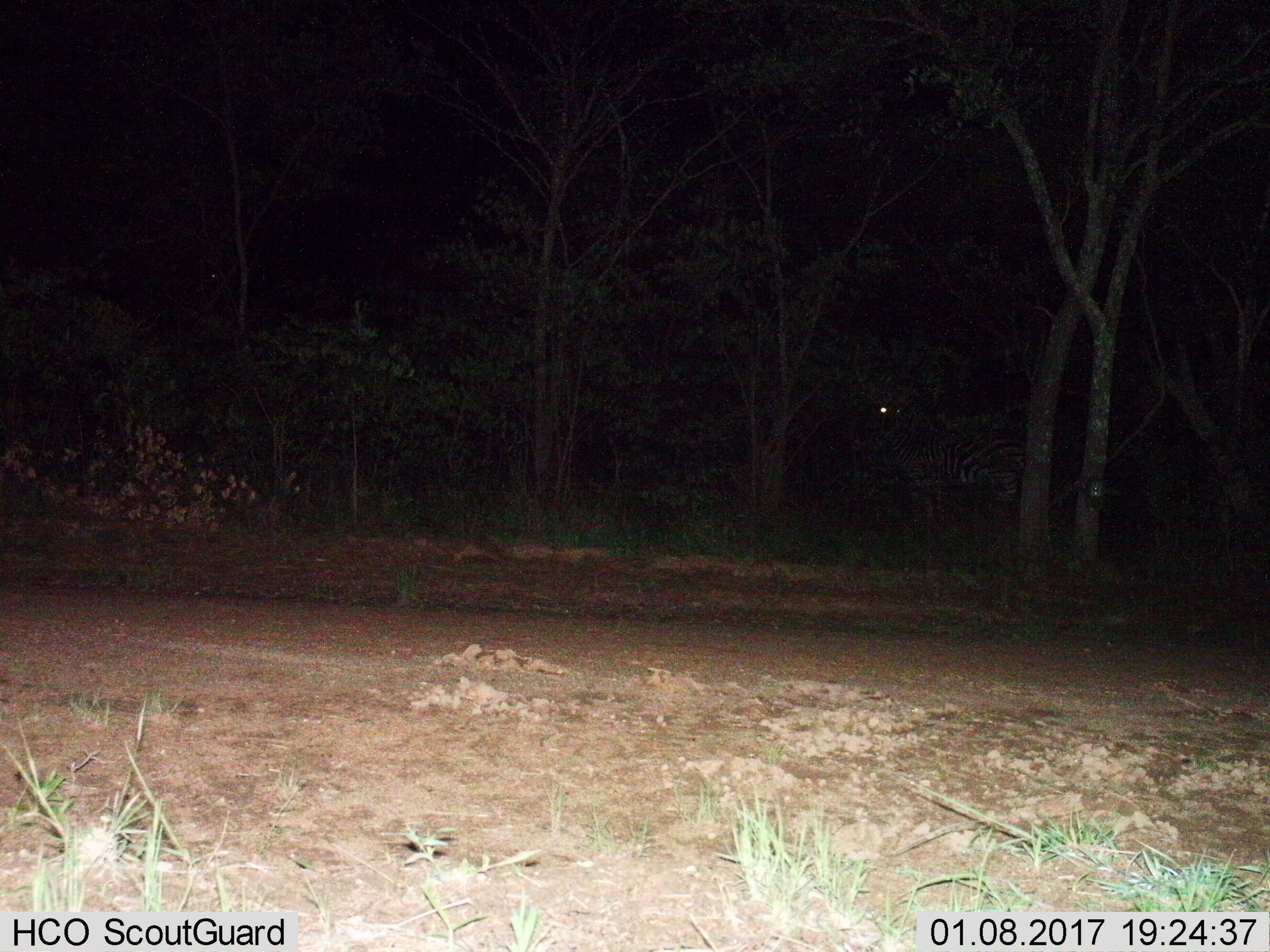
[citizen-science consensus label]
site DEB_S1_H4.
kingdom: Animalia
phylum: Chordata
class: Mammalia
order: Perissodactyla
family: Equidae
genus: Equus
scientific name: Equus quagga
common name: plains zebra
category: zebraplains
Zebraplains (plains zebra) (Equus quagga), count 1. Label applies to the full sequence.